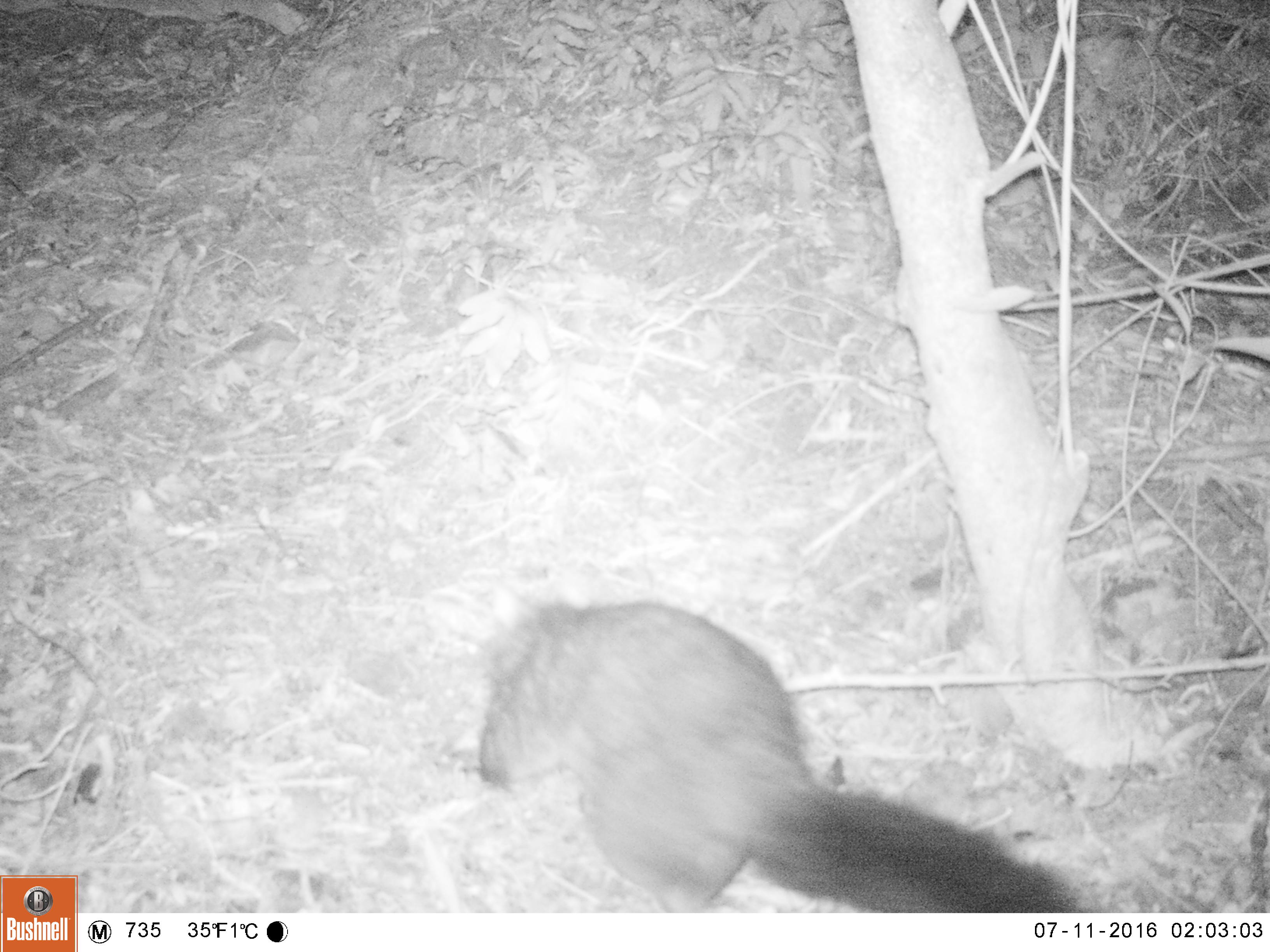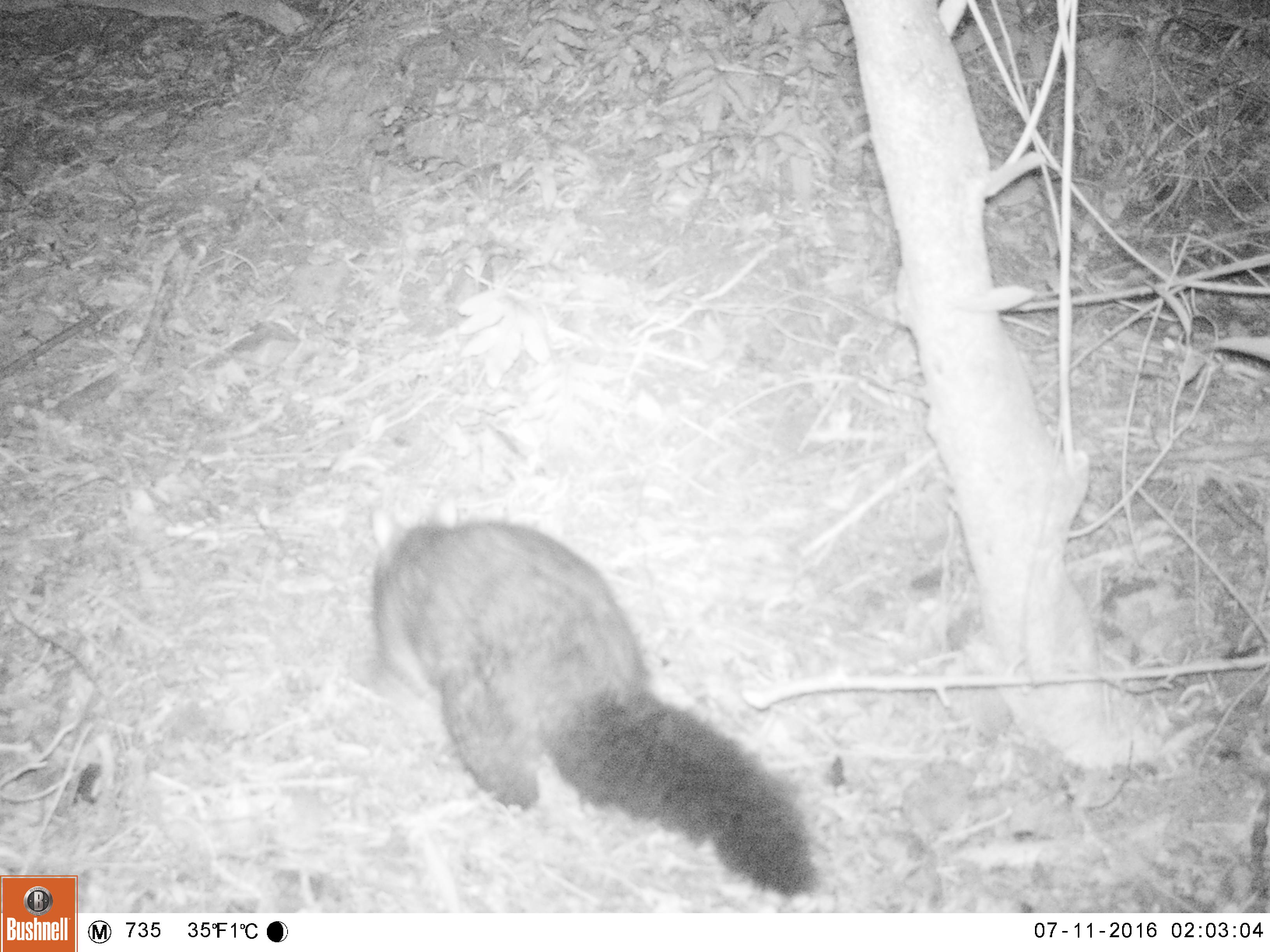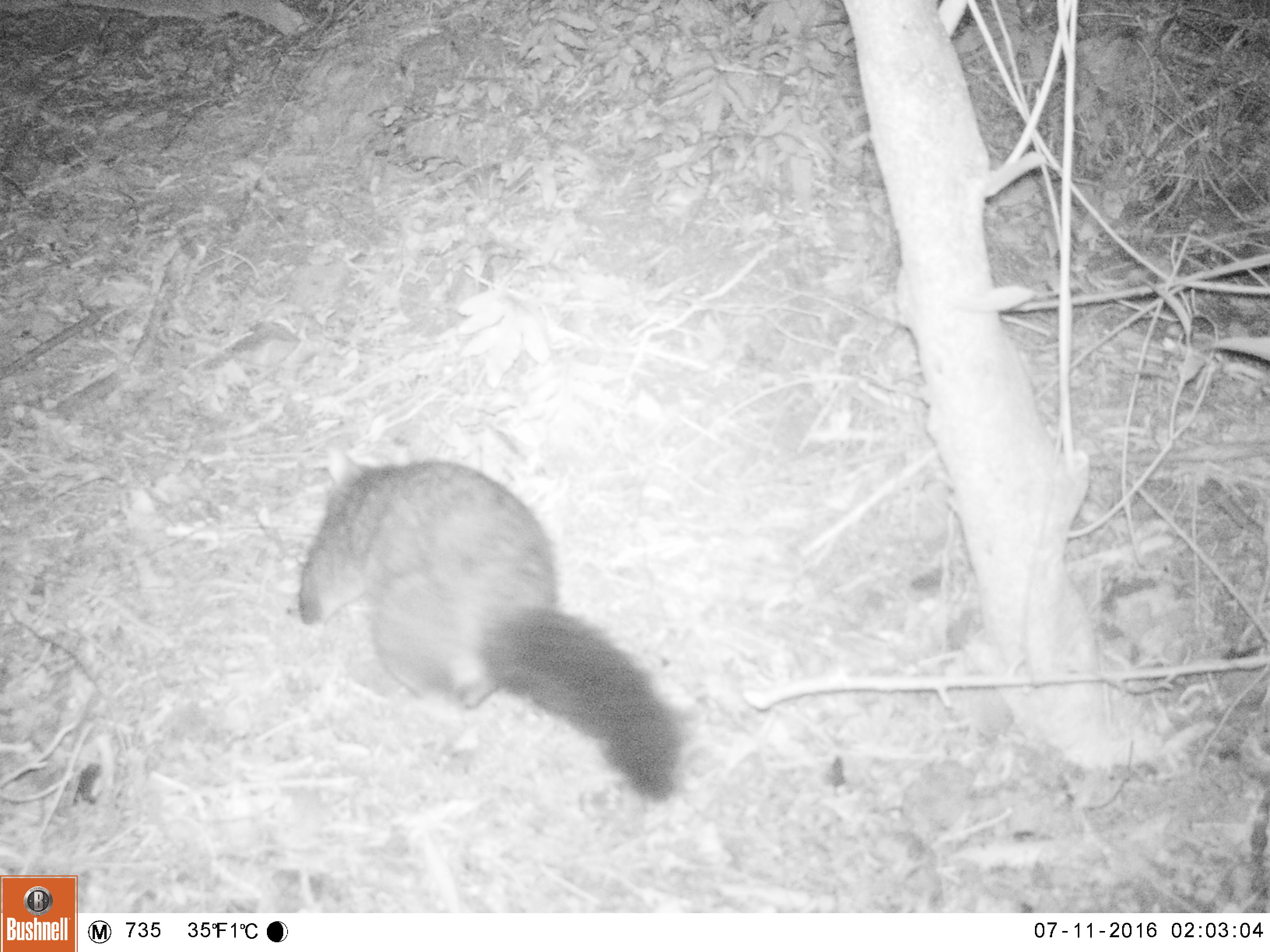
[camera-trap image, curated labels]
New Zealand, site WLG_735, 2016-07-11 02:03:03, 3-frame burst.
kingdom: Animalia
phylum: Chordata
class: Mammalia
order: Diprotodontia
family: Phalangeridae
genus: Trichosurus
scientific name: Trichosurus vulpecula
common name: common brushtail possum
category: possum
Possum (common brushtail possum) (Trichosurus vulpecula).